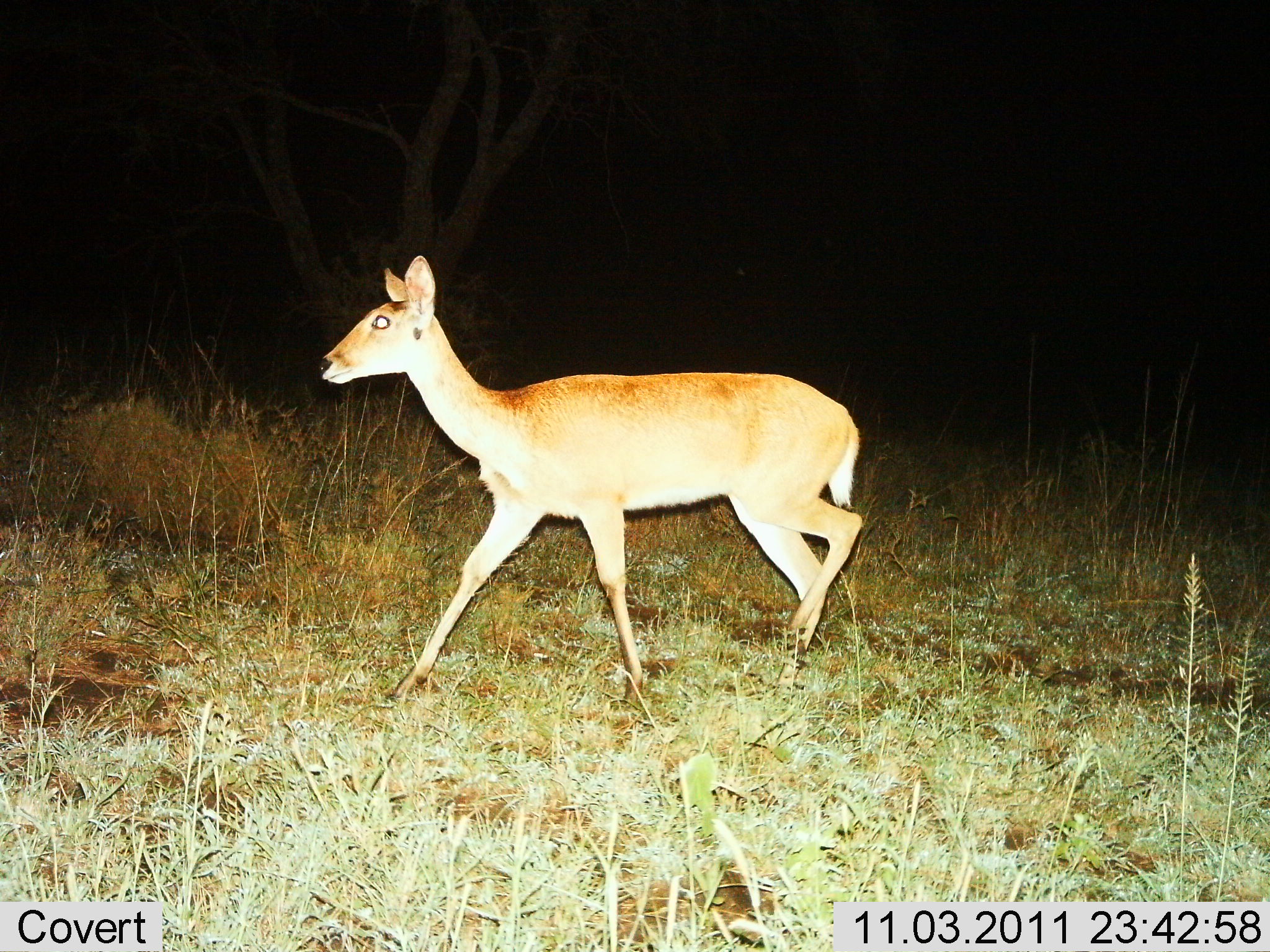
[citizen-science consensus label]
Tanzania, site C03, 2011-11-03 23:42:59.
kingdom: Animalia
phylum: Chordata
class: Mammalia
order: Artiodactyla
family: Bovidae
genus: Redunca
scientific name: Redunca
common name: reedbuck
Reedbuck (Redunca), count 1. Behavior (volunteer vote fractions): standing 0%, resting 0%, moving 100%, interacting 0%. Young present (vote fraction): 0%. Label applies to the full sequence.